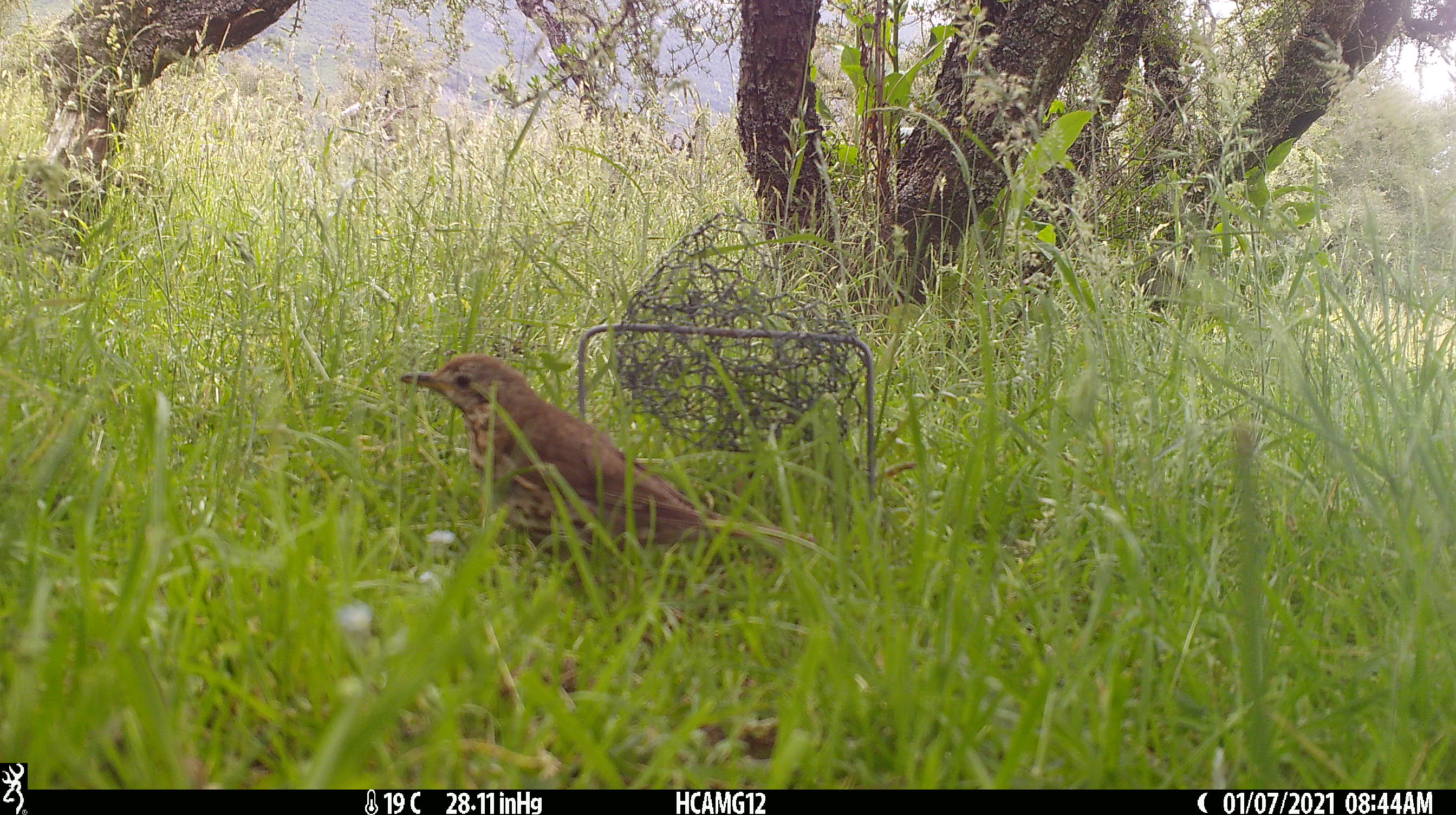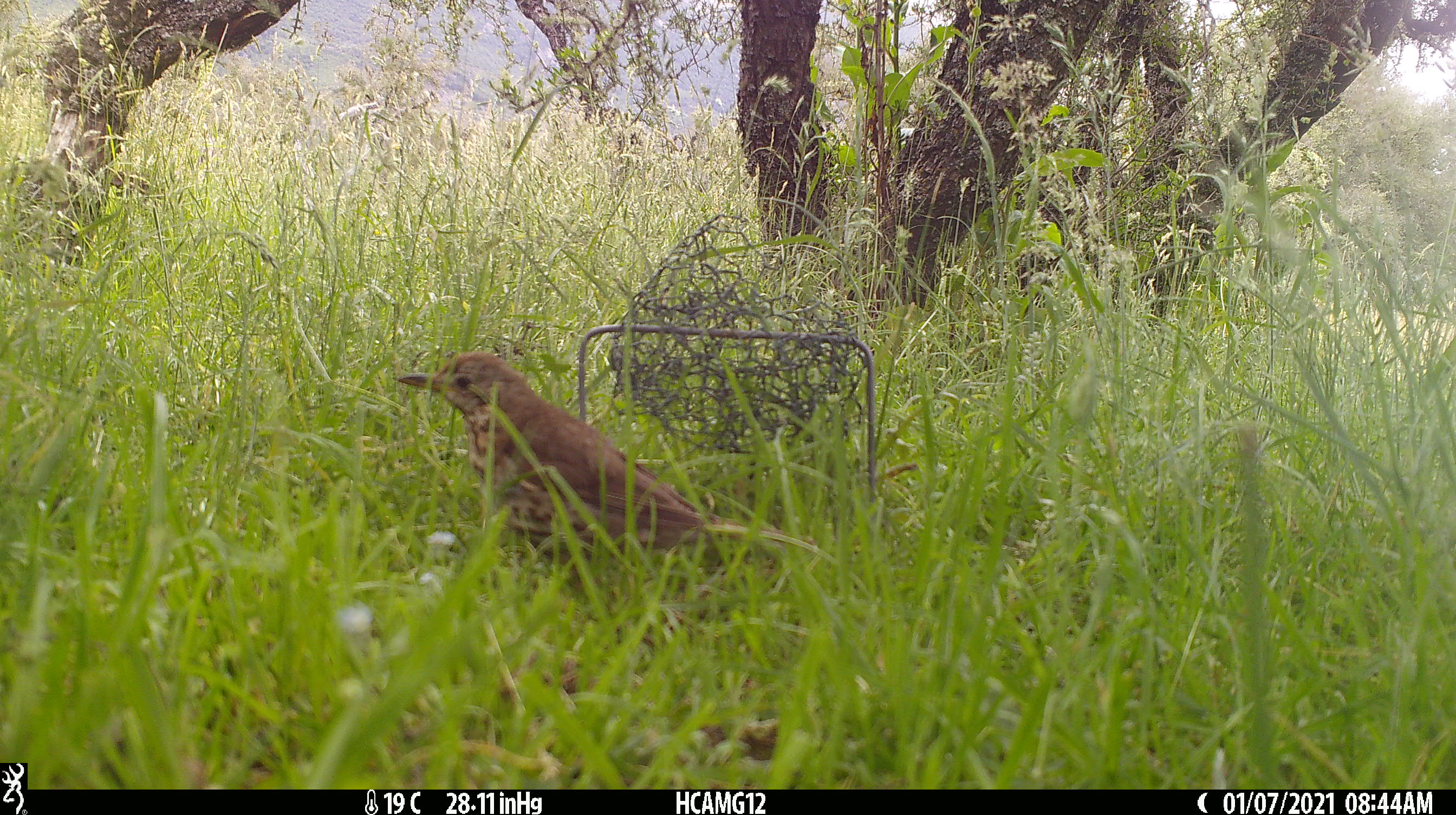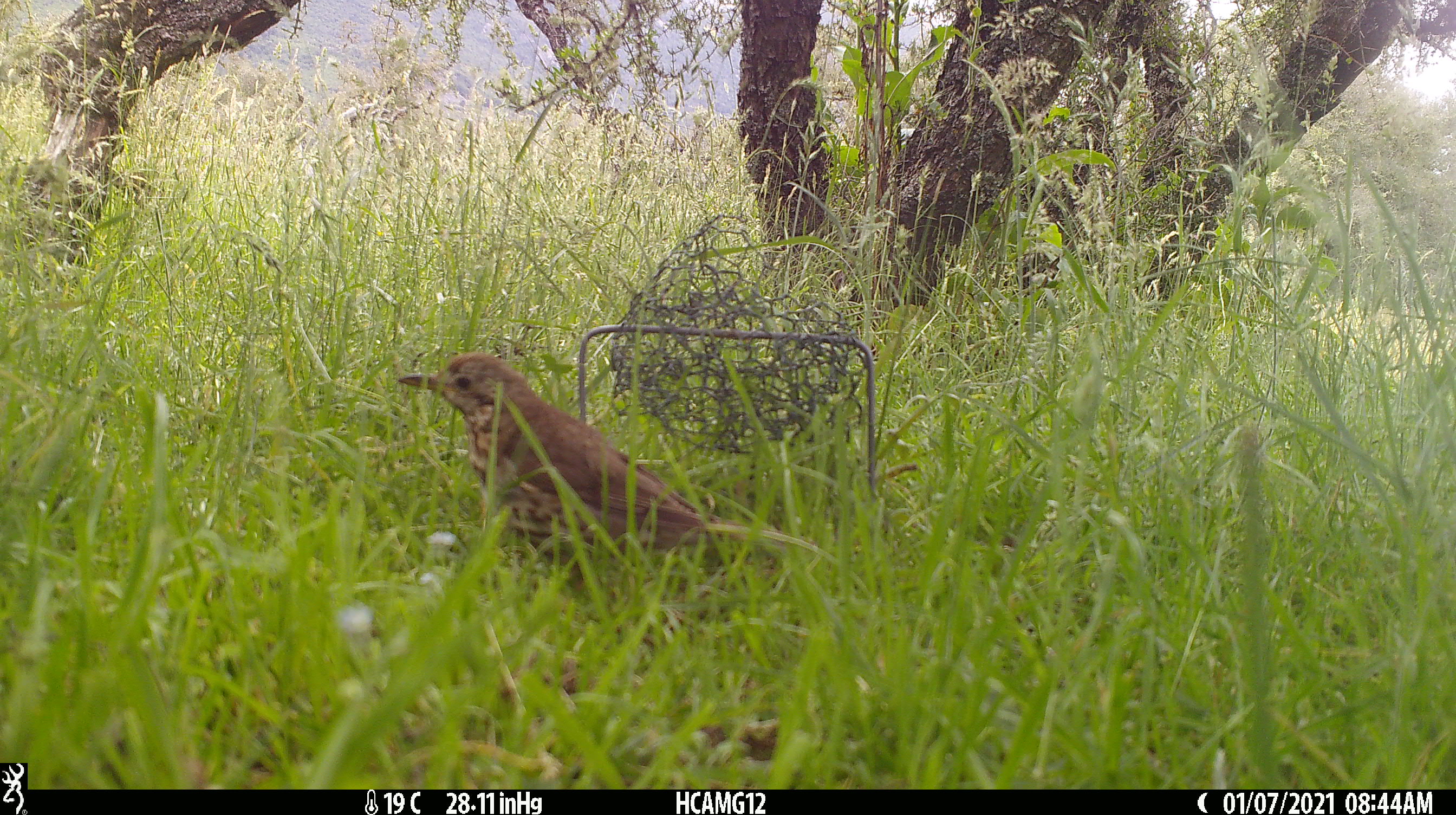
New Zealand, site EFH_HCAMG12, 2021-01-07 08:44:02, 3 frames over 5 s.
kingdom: Animalia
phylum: Chordata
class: Aves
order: Passeriformes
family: Turdidae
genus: Turdus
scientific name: Turdus philomelos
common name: song thrush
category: thrush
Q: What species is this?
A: Thrush (song thrush) (Turdus philomelos).